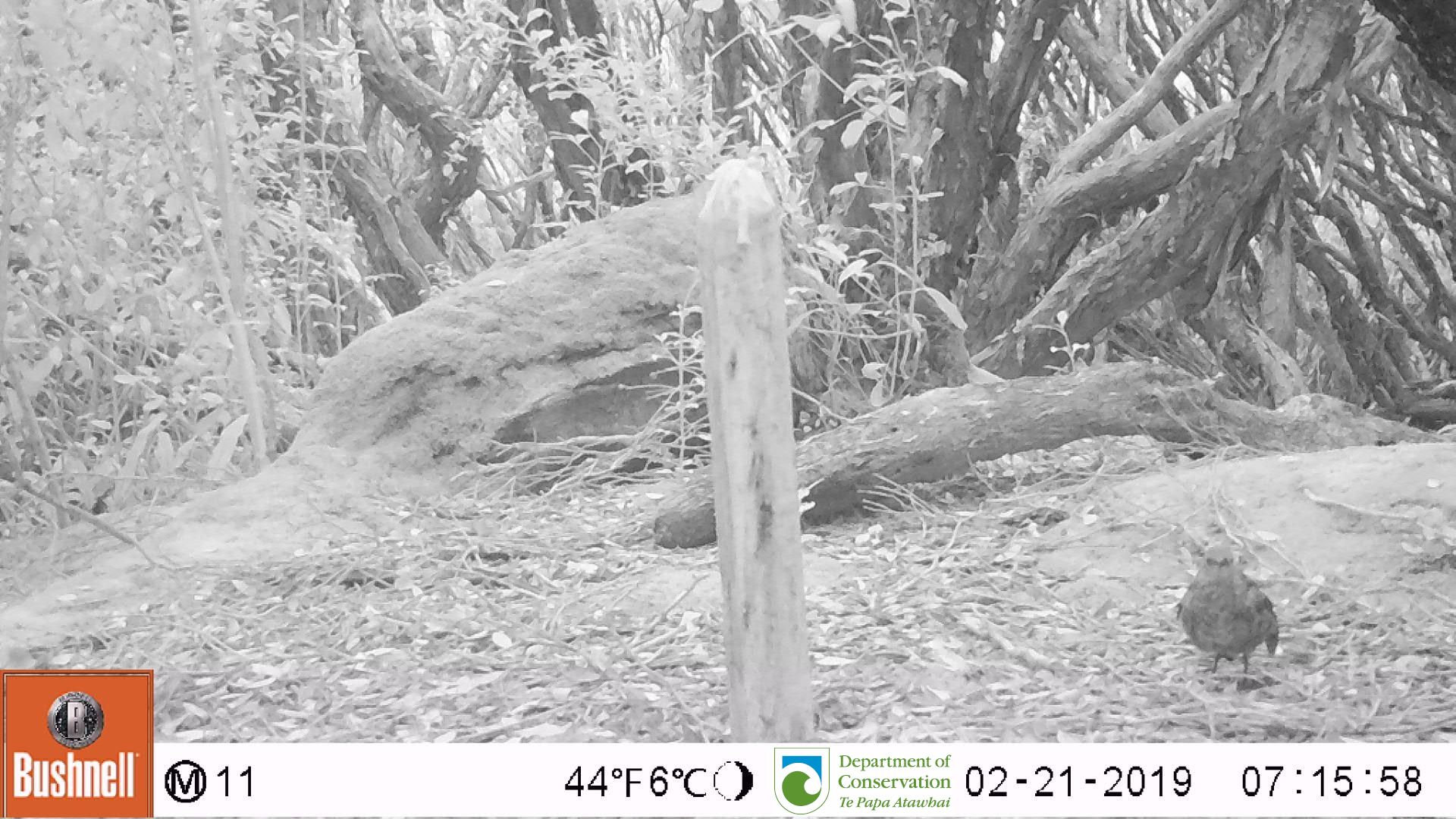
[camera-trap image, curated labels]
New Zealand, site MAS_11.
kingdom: Animalia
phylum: Chordata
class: Aves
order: Passeriformes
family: Turdidae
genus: Turdus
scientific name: Turdus merula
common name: eurasian blackbird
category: blackbird